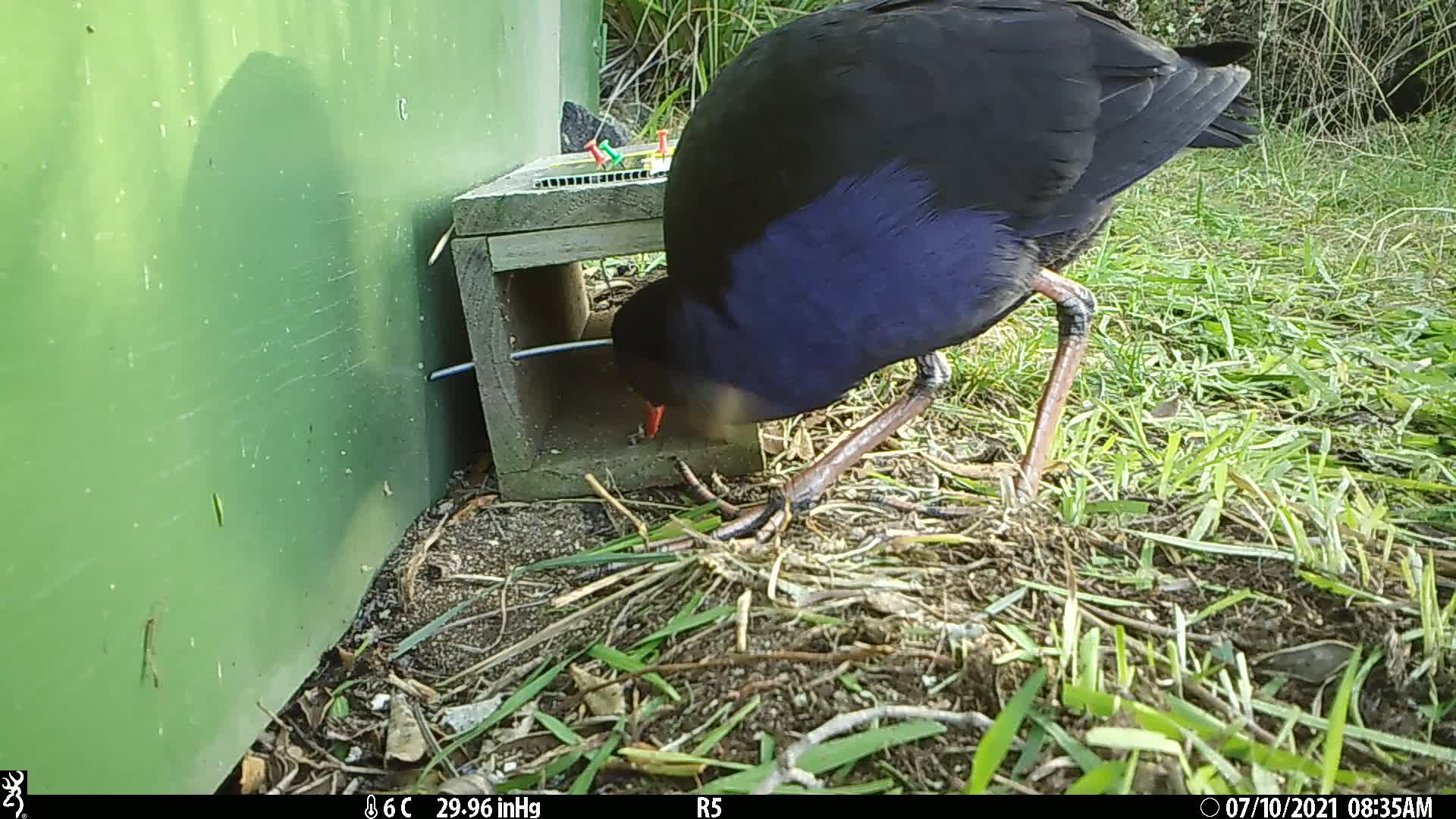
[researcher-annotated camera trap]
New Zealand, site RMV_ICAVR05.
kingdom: Animalia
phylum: Chordata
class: Aves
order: Gruiformes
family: Rallidae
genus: Porphyrio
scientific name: Porphyrio melanotus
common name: australasian swamphen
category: pukeko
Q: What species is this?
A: Pukeko (australasian swamphen) (Porphyrio melanotus).